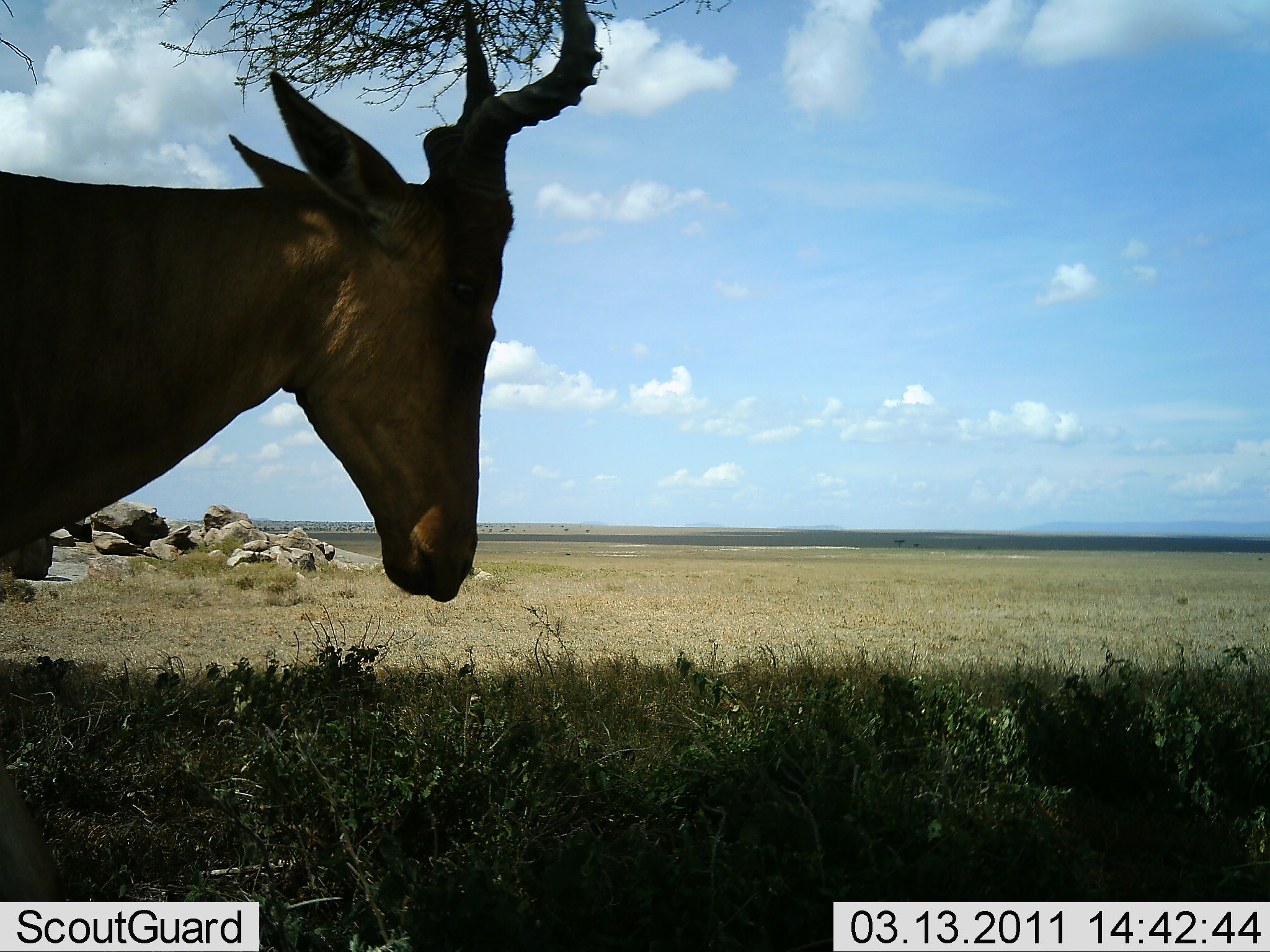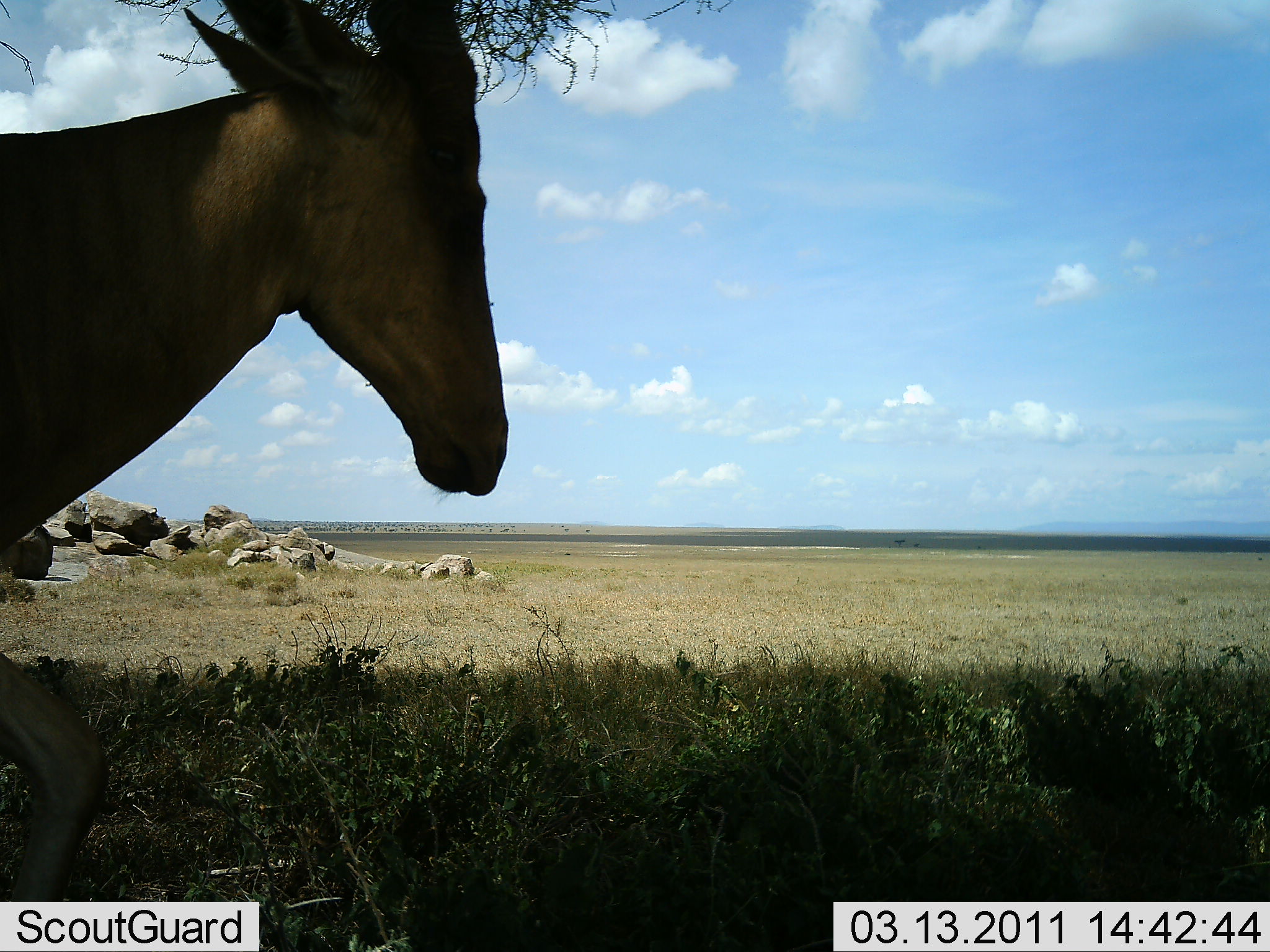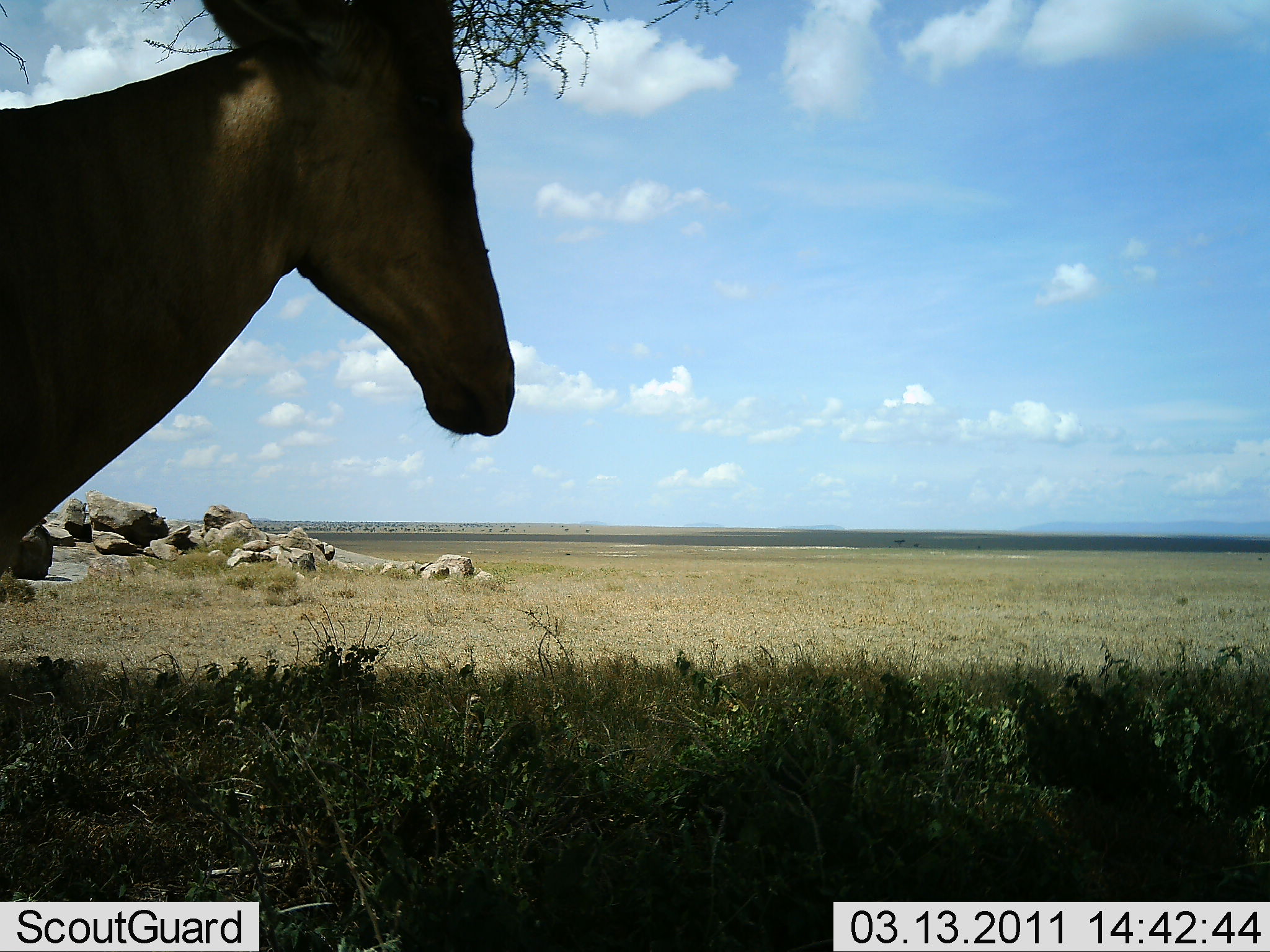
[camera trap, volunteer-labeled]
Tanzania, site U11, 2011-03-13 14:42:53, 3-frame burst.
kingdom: Animalia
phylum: Chordata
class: Mammalia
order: Artiodactyla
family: Bovidae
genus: Alcelaphus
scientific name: Alcelaphus buselaphus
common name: hartebeest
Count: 1.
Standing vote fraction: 79%.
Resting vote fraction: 0%.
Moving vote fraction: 21%.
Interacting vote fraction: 0%.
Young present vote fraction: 0%.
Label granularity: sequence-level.